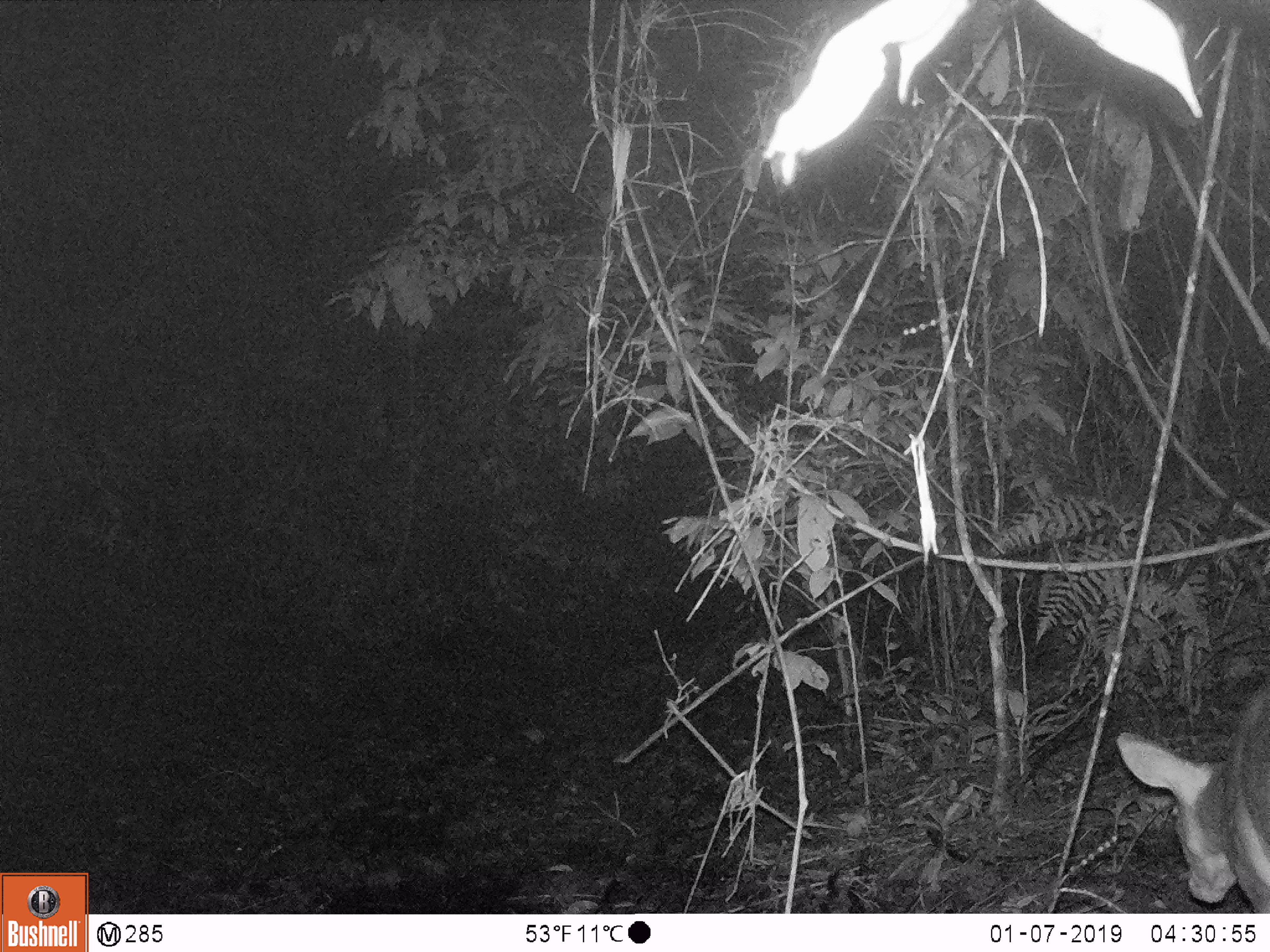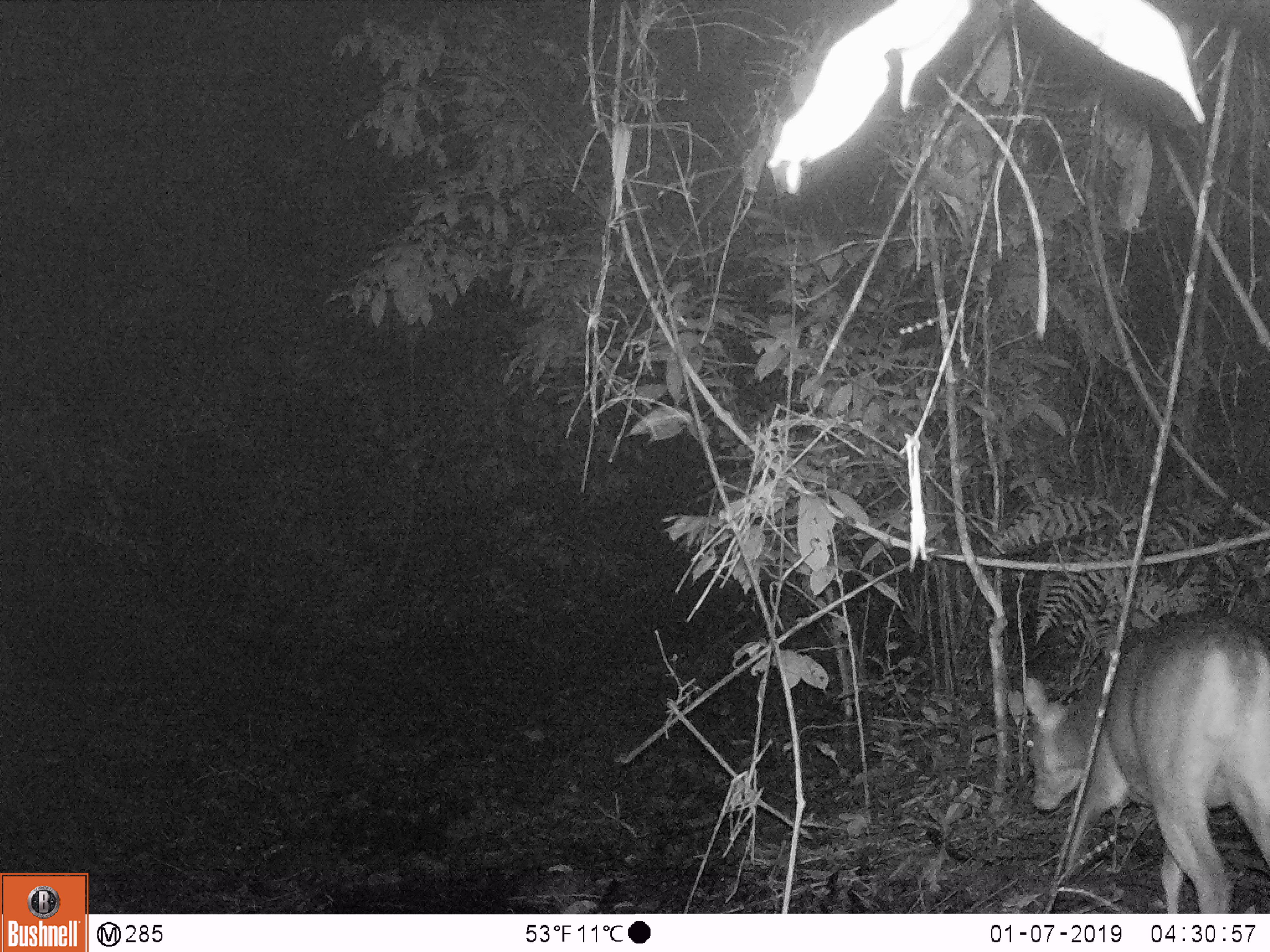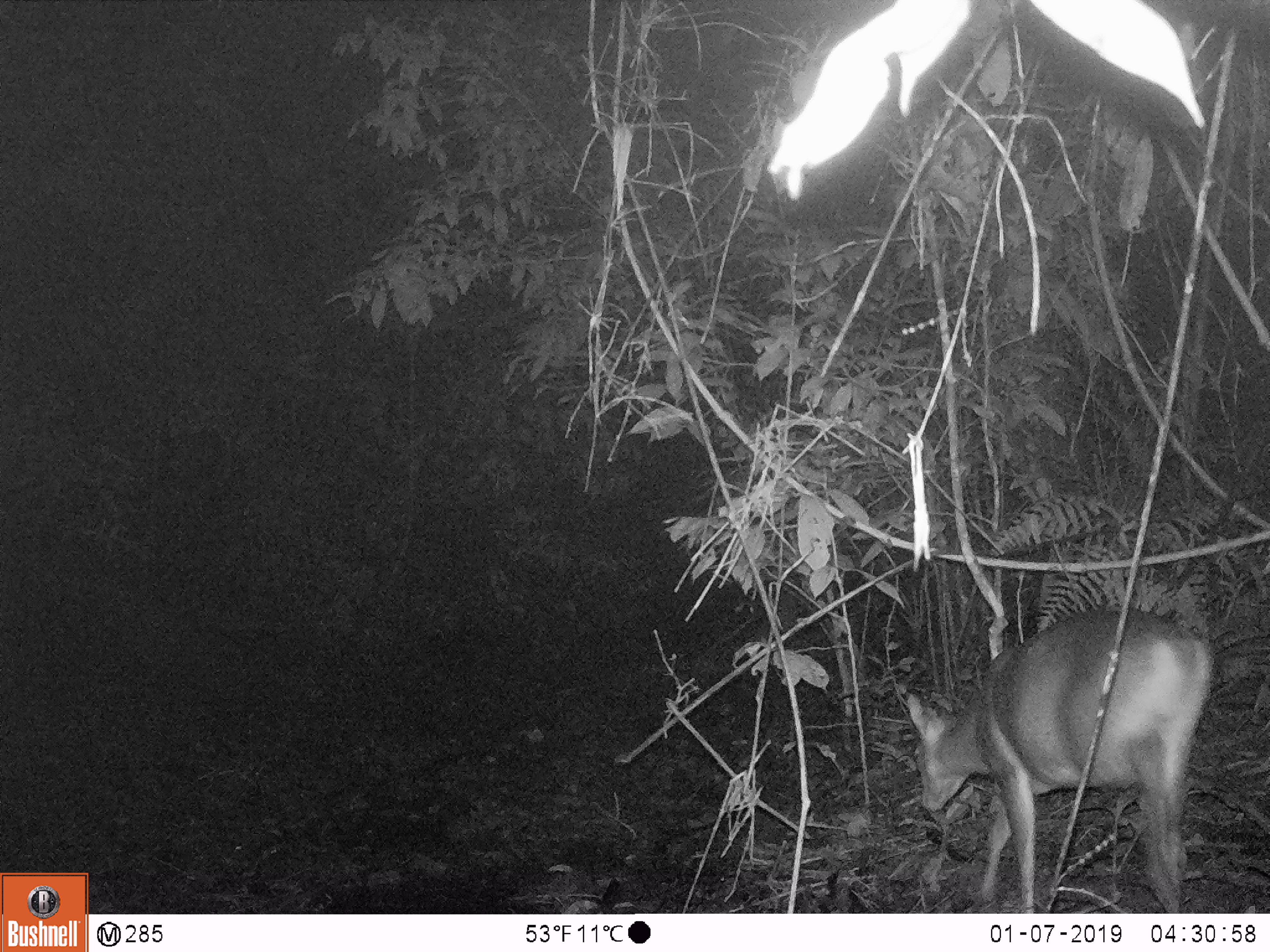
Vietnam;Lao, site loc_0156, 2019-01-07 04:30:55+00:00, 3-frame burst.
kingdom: Animalia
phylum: Chordata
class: Mammalia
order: Artiodactyla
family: Cervidae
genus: Muntiacus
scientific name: Muntiacus vuquangensis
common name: large-antlered muntjac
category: large antlered muntjac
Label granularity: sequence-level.